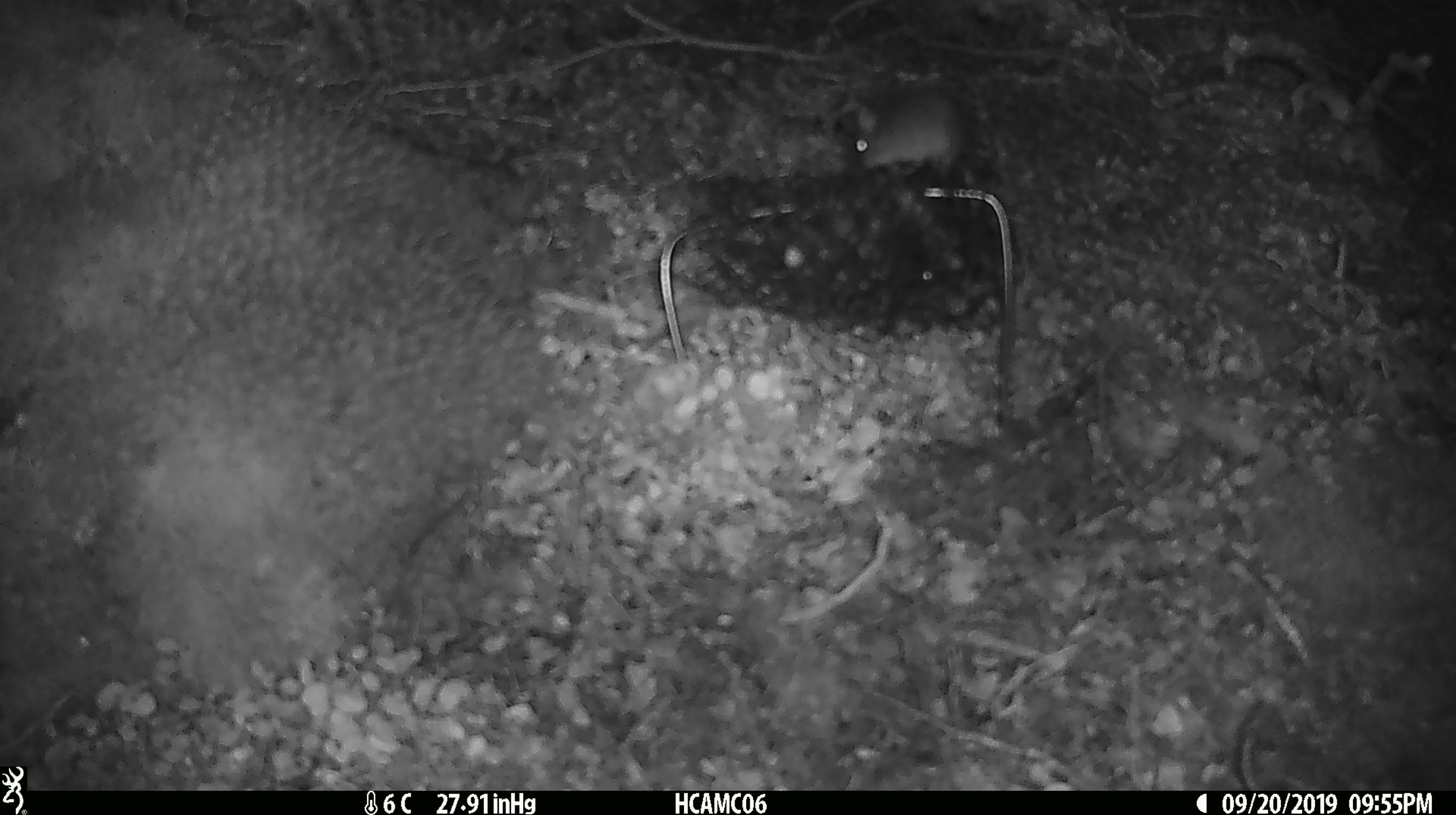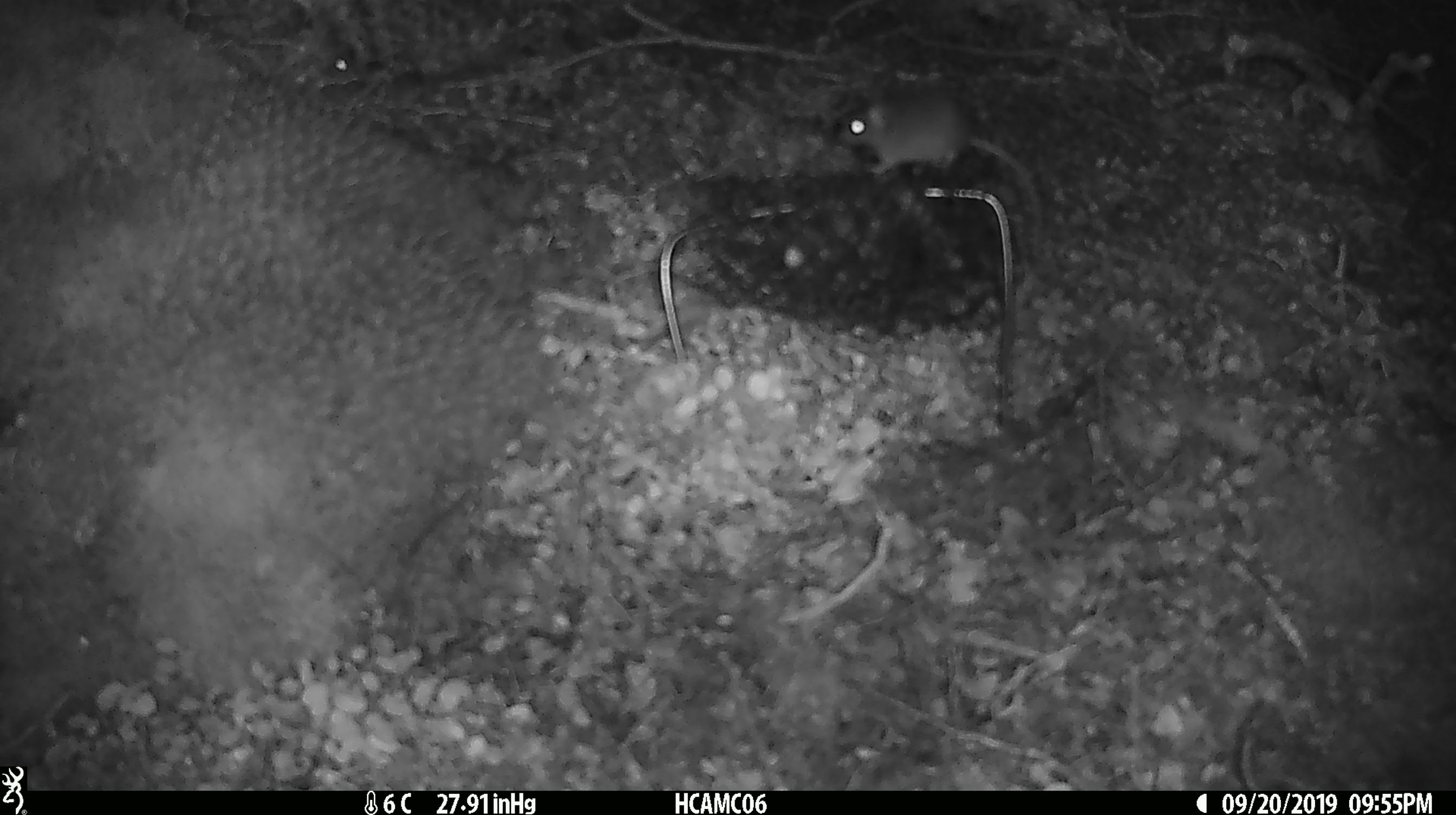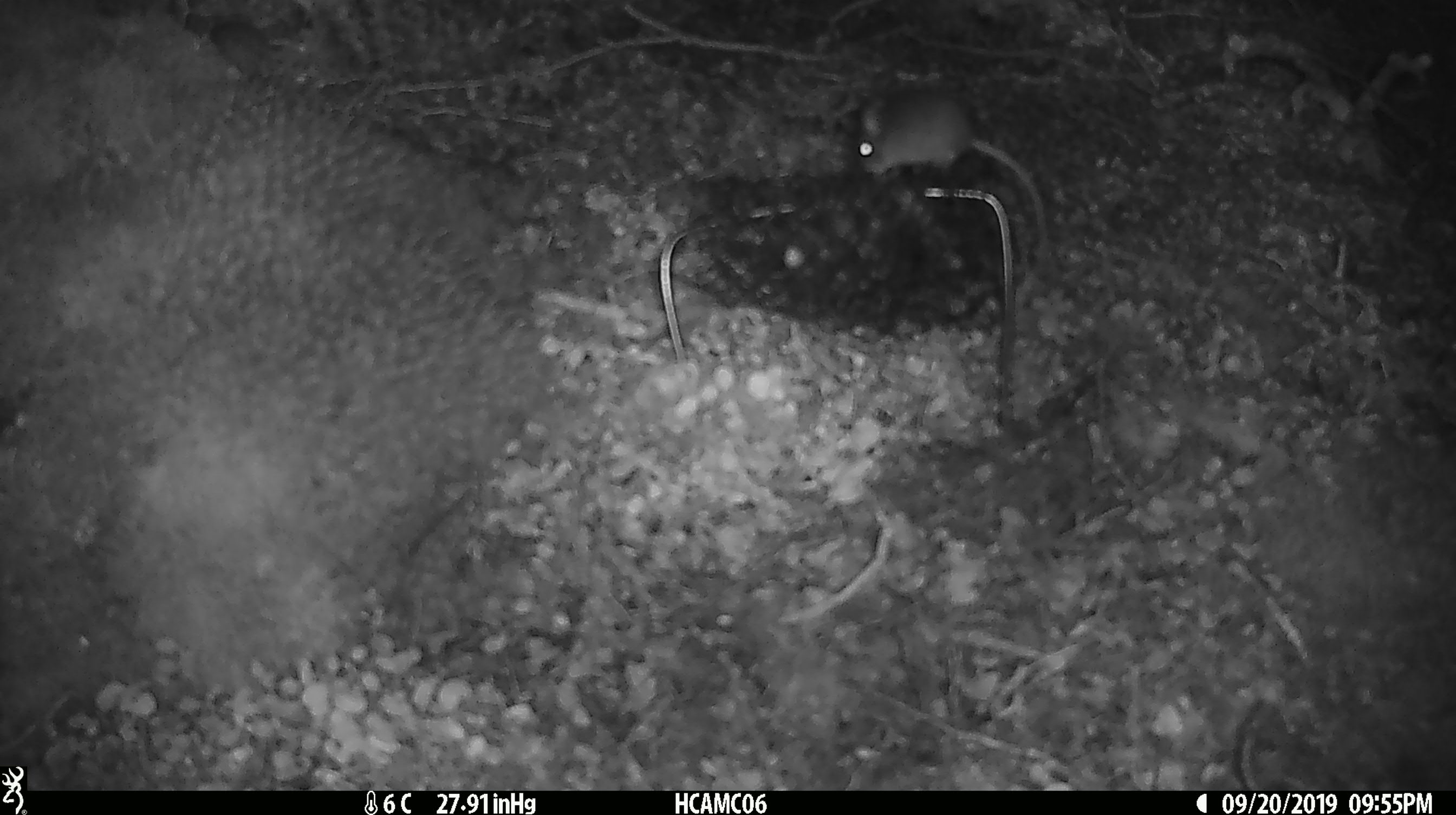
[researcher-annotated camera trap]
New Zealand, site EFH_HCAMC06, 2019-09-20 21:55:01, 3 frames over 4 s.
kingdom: Animalia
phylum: Chordata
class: Mammalia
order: Rodentia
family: Muridae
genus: Mus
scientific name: Mus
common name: mouse